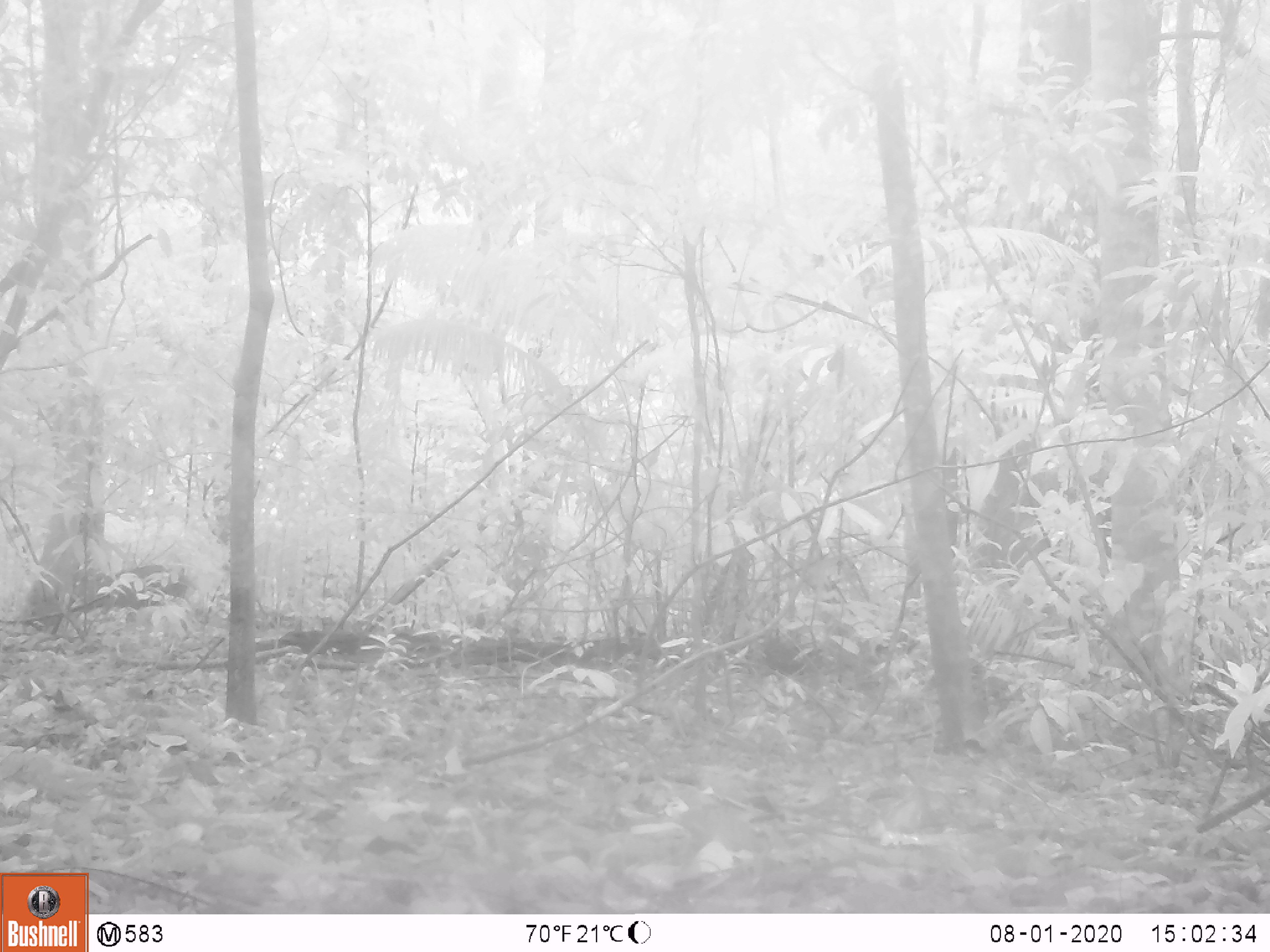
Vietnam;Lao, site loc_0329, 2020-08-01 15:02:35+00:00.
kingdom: Animalia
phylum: Chordata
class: Mammalia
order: Artiodactyla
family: Suidae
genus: Sus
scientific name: Sus scrofa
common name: eurasian wild pig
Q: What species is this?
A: Eurasian wild pig (Sus scrofa).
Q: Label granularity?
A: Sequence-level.